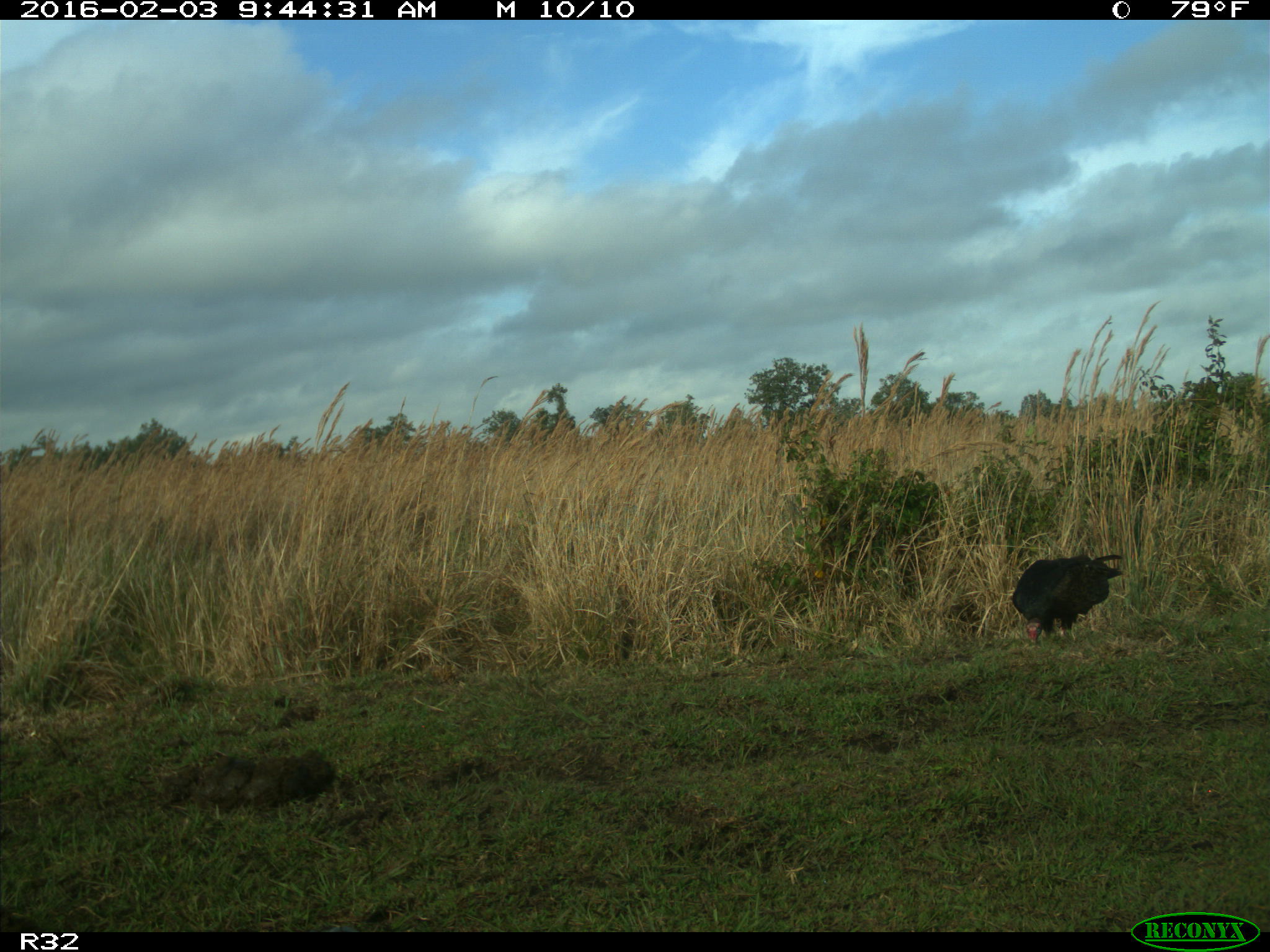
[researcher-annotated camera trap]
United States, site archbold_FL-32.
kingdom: Animalia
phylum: Chordata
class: Aves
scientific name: Aves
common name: birds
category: unidentified bird